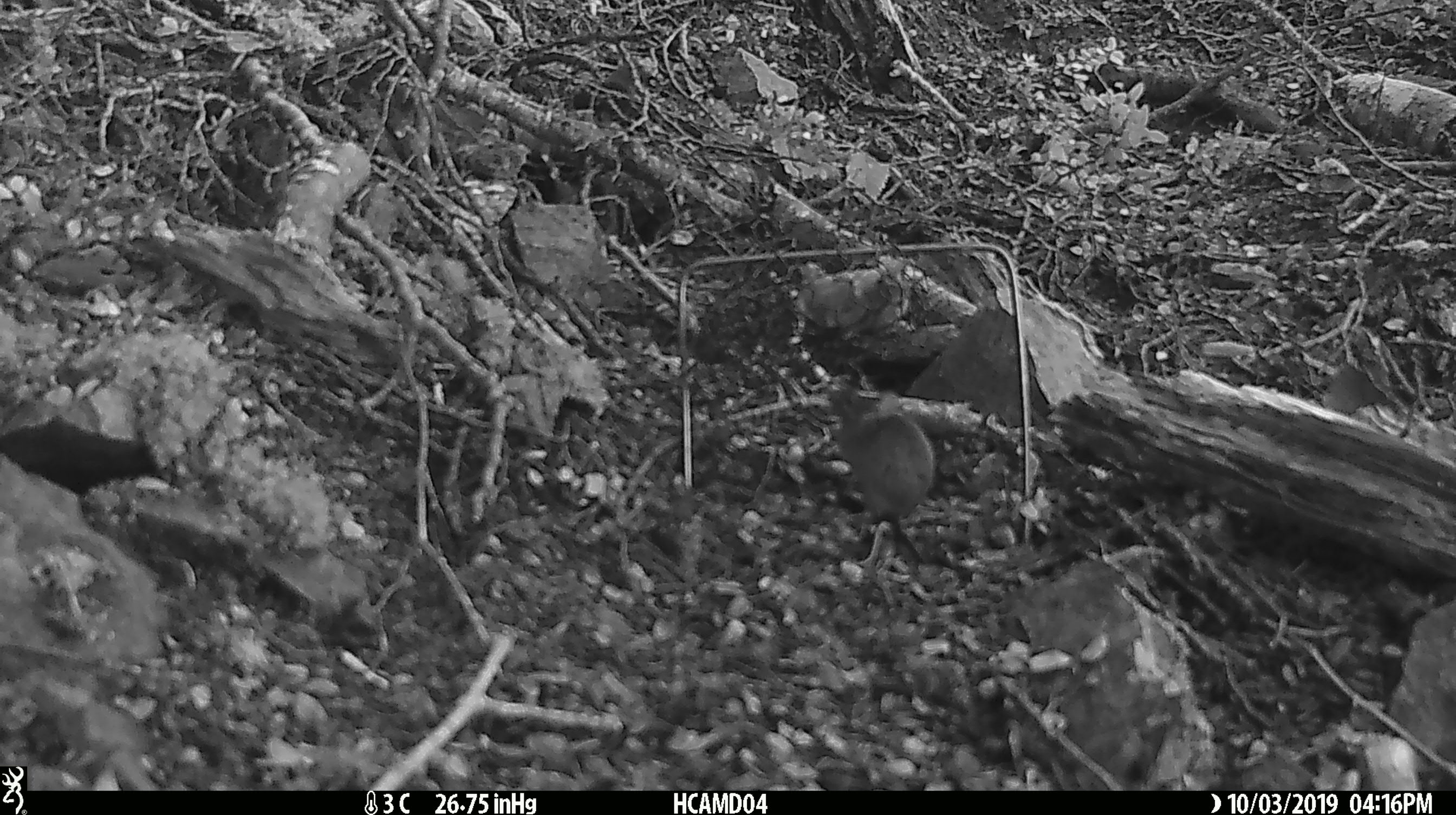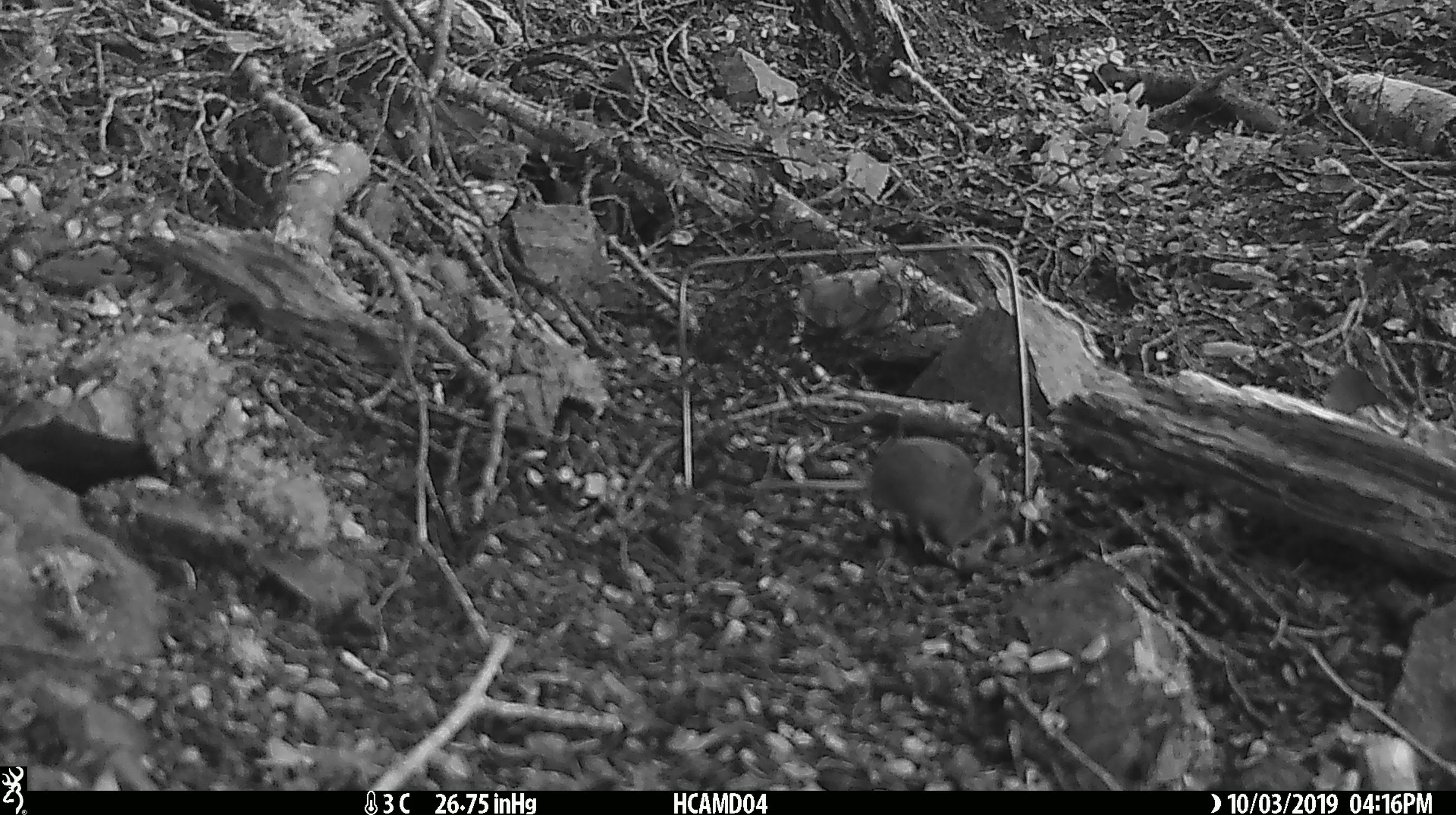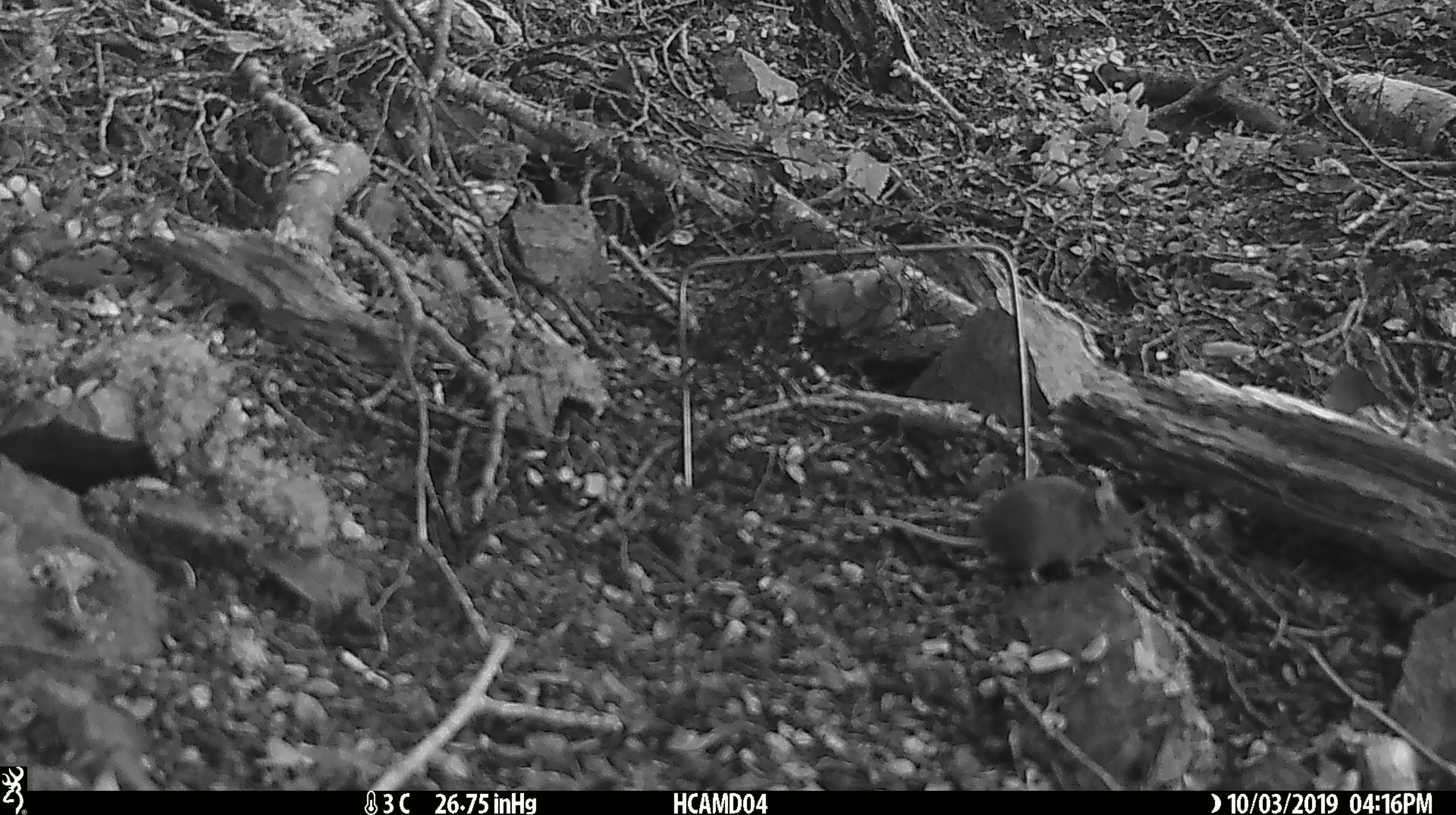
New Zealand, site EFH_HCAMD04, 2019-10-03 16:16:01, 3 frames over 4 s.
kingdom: Animalia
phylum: Chordata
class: Mammalia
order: Rodentia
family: Muridae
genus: Mus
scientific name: Mus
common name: mouse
Mouse (Mus).